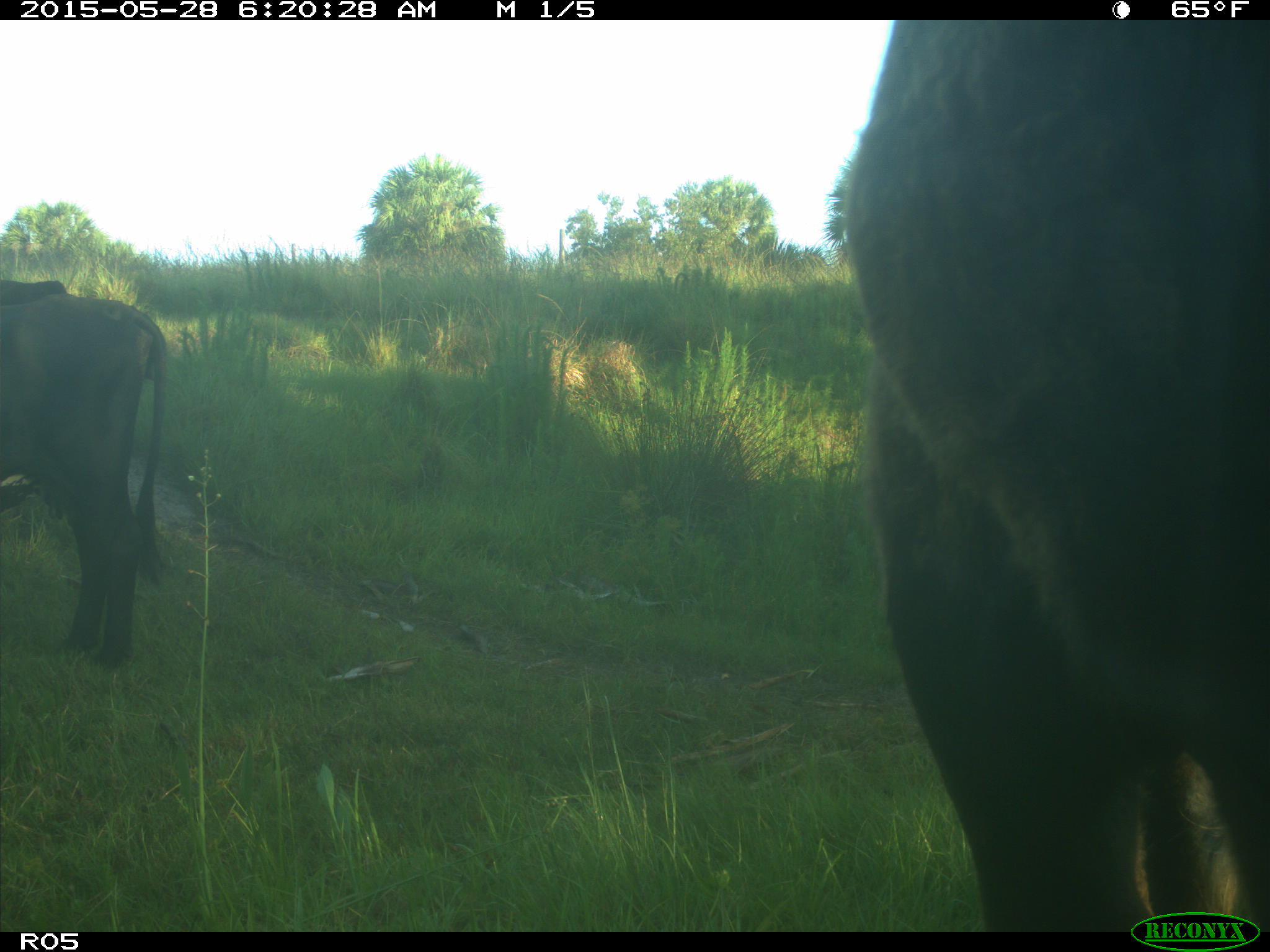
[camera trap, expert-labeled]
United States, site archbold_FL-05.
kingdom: Animalia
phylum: Chordata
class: Mammalia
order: Artiodactyla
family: Bovidae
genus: Bos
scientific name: Bos taurus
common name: domestic cow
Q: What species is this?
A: Bos taurus (domestic cow).